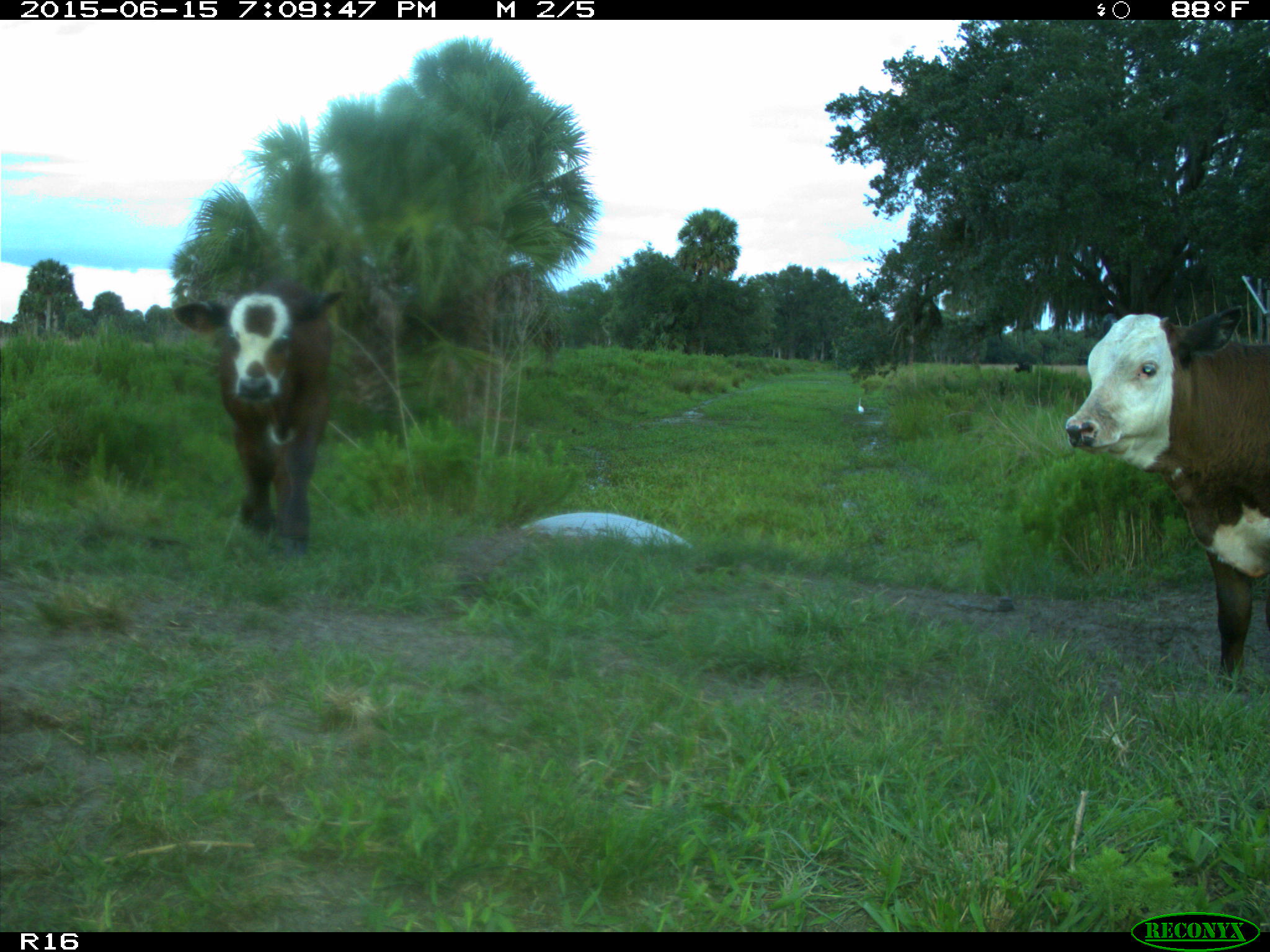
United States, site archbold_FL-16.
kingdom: Animalia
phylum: Chordata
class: Mammalia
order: Artiodactyla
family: Bovidae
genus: Bos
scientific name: Bos taurus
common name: domestic cow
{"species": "Bos taurus (domestic cow)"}